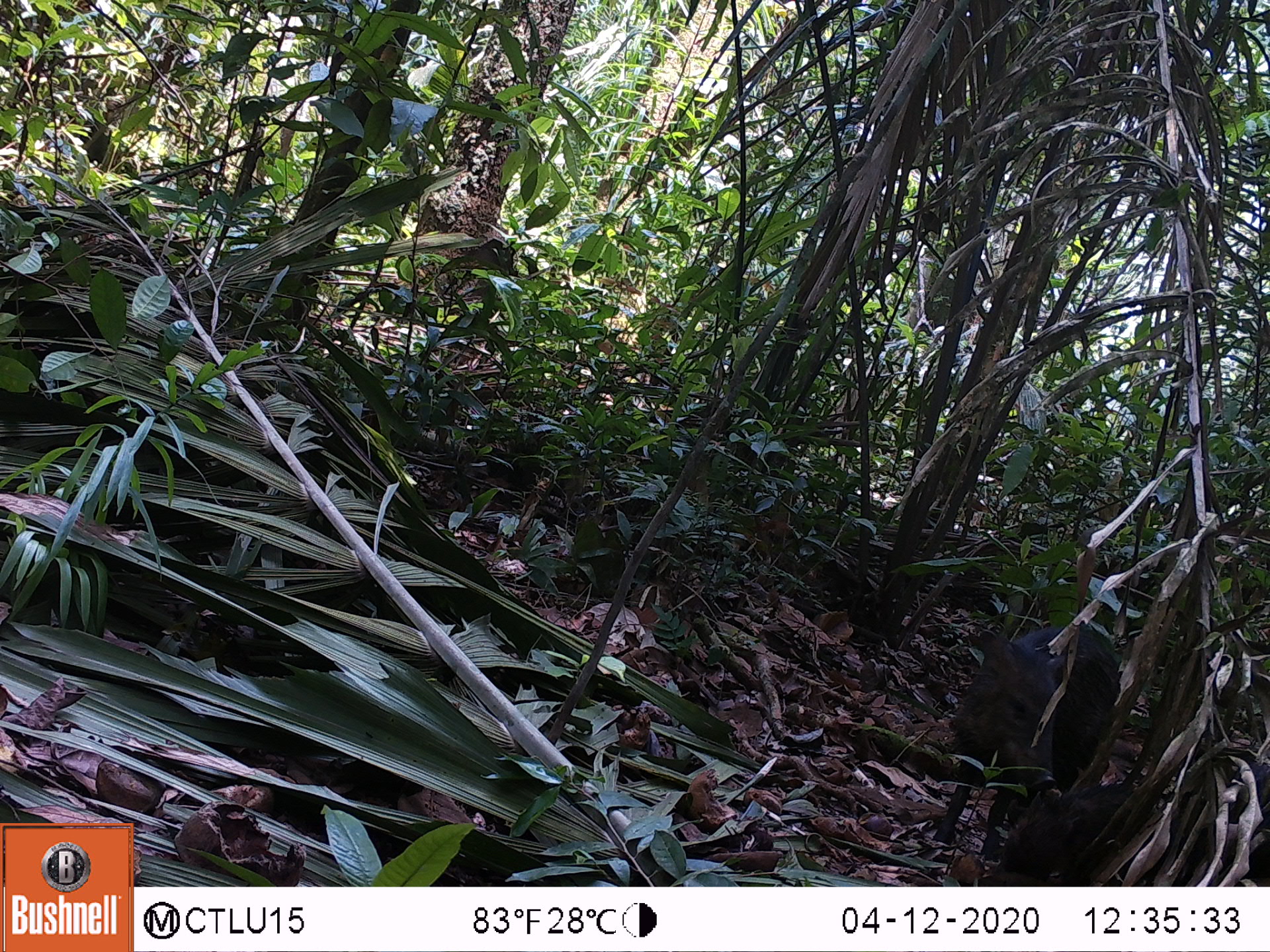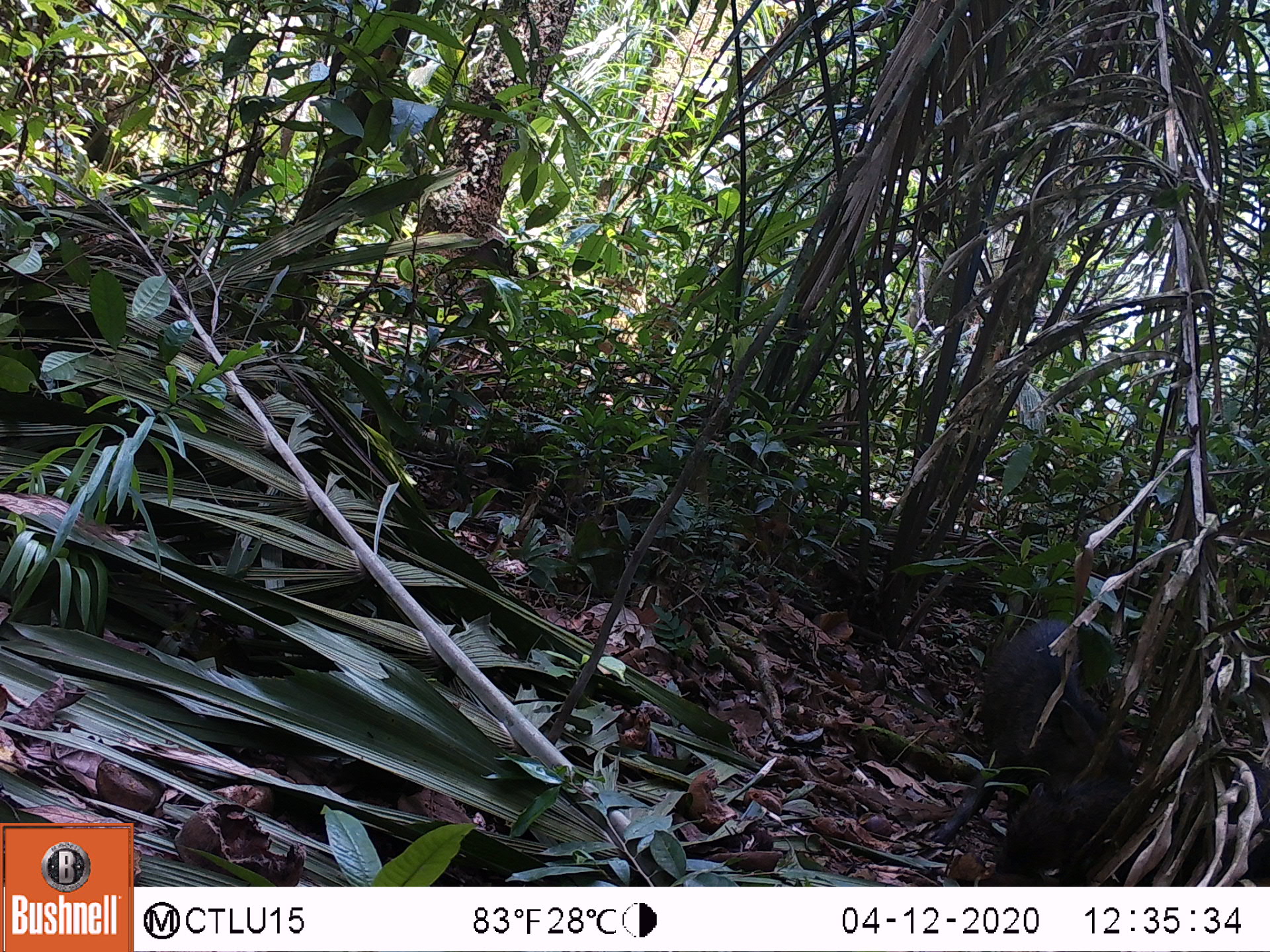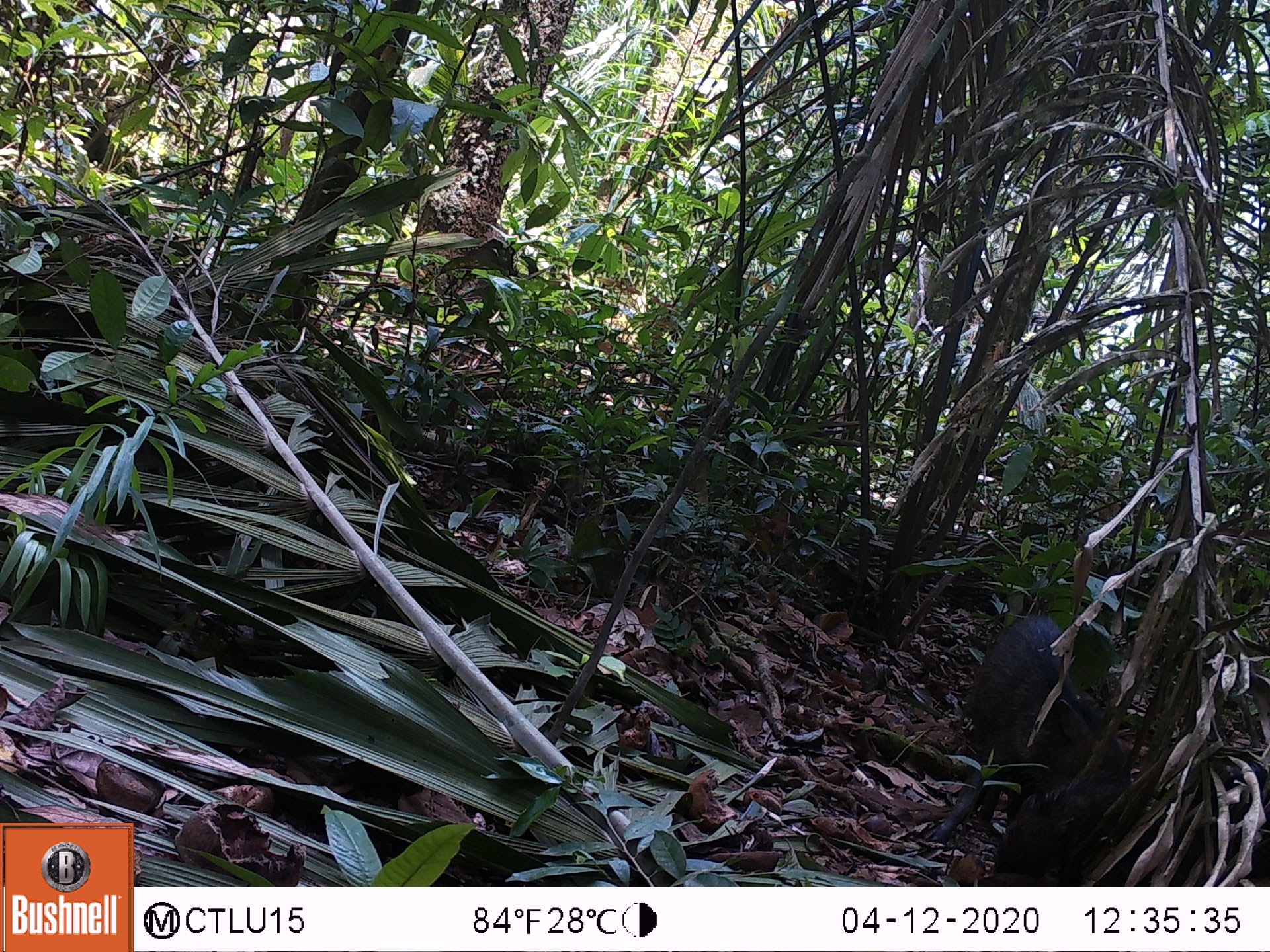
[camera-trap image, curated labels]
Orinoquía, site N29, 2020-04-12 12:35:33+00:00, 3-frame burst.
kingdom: Animalia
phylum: Chordata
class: Mammalia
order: Artiodactyla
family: Tayassuidae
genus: Tayassu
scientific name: Tayassu pecari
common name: white-lipped peccary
White-lipped peccary (Tayassu pecari).